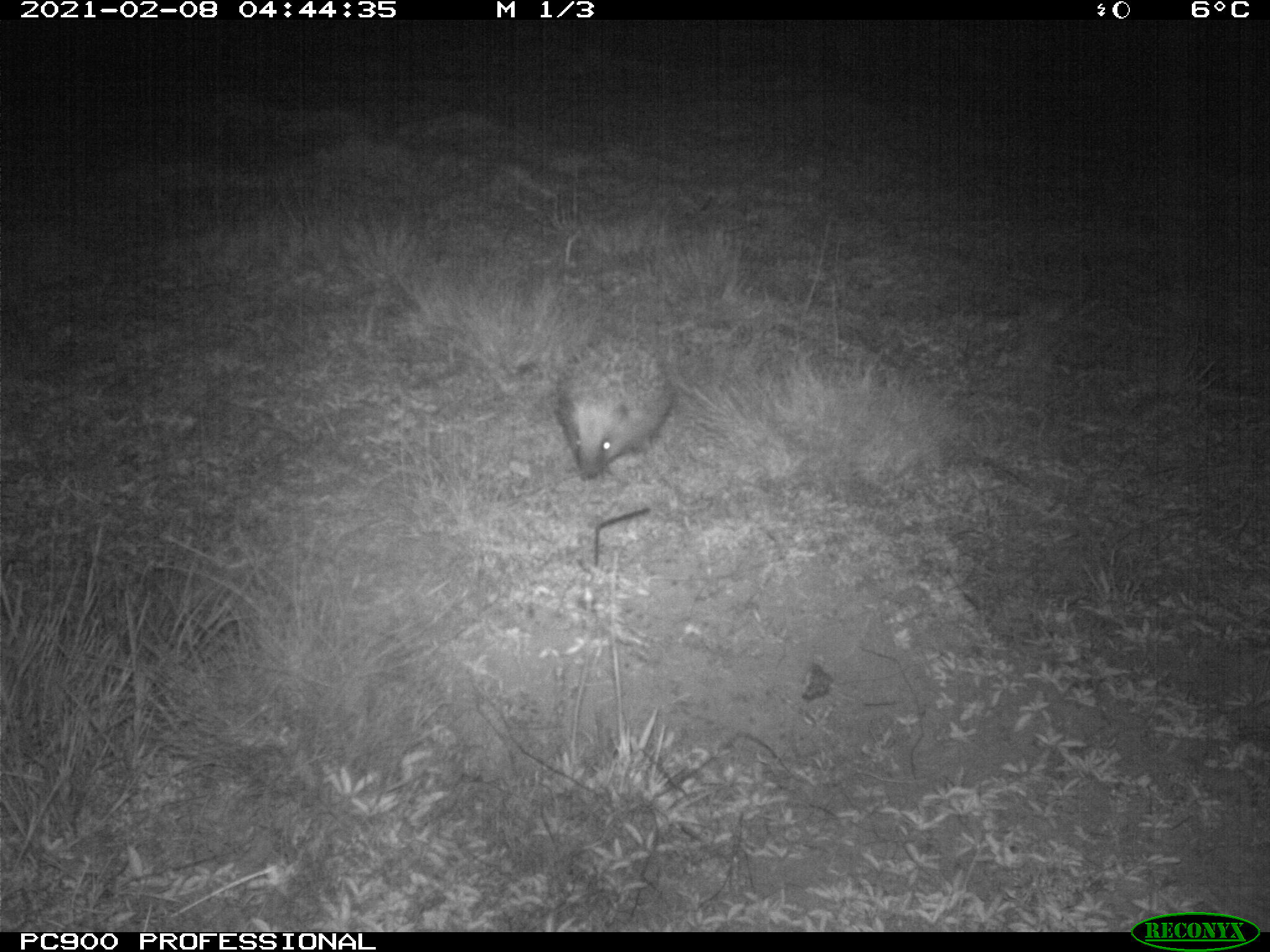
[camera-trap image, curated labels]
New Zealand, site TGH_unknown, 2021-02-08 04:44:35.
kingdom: Animalia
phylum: Chordata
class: Mammalia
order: Eulipotyphla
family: Erinaceidae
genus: Erinaceus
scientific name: Erinaceus europaeus europaeus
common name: european hedgehog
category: hedgehog